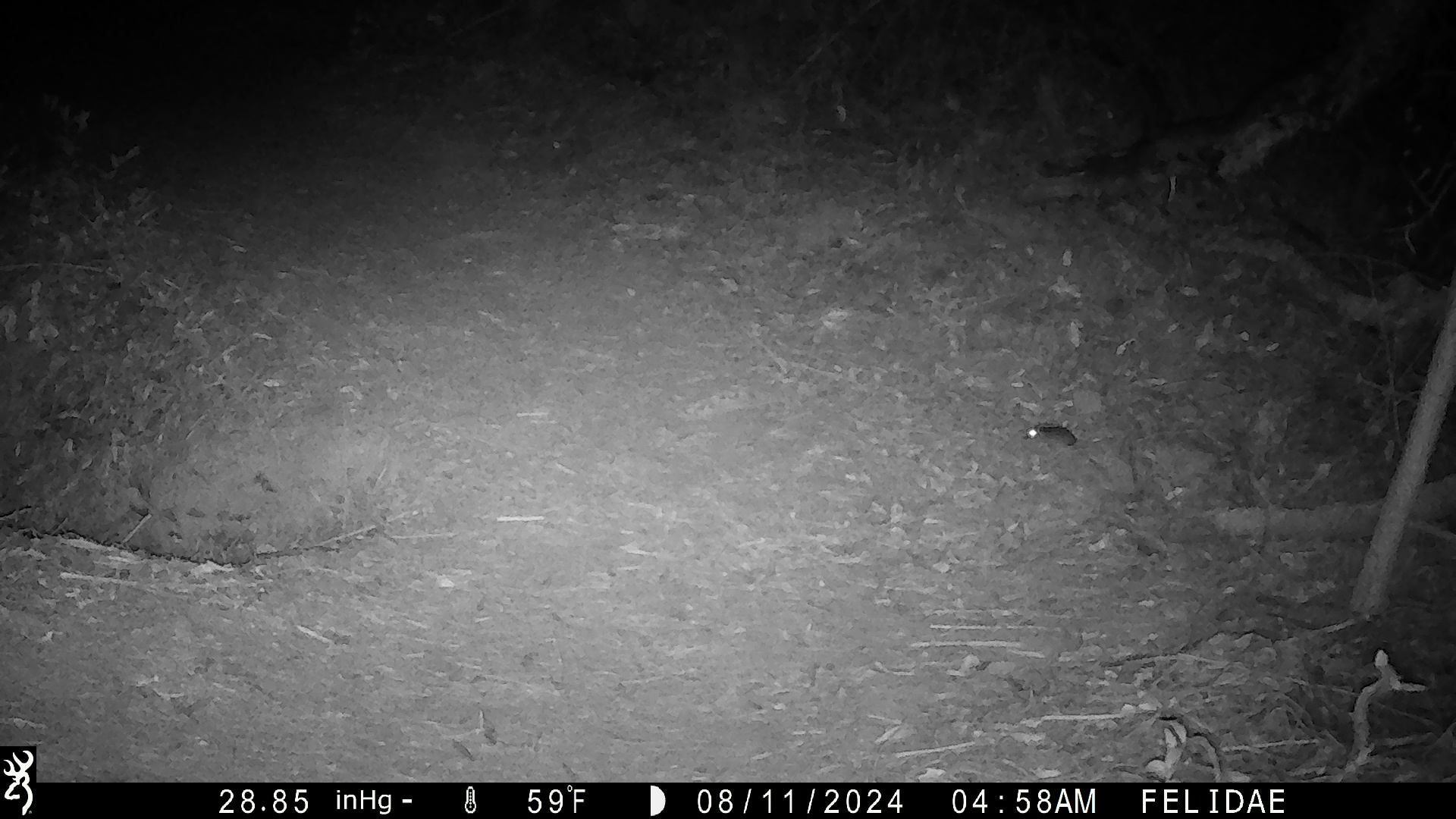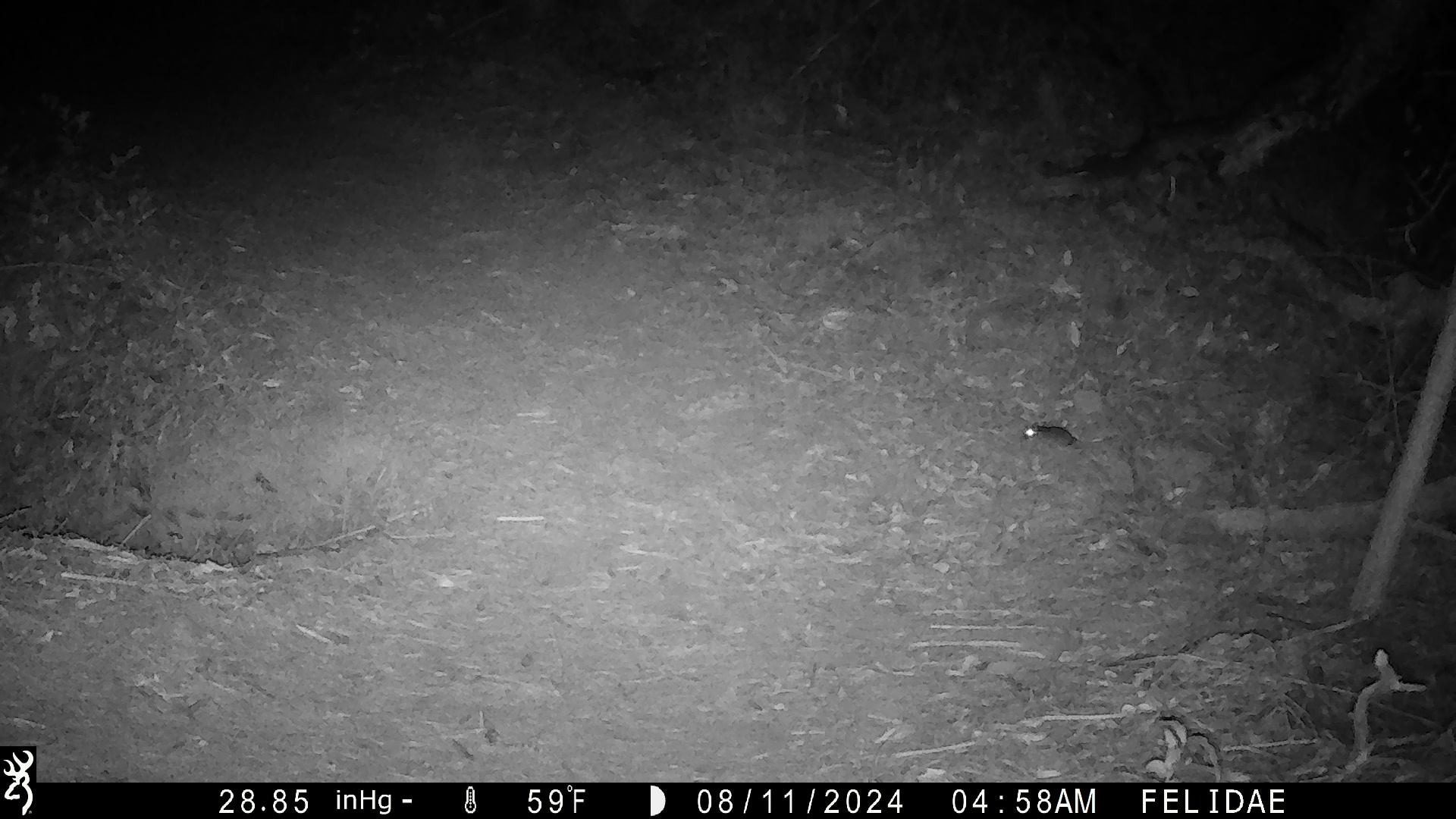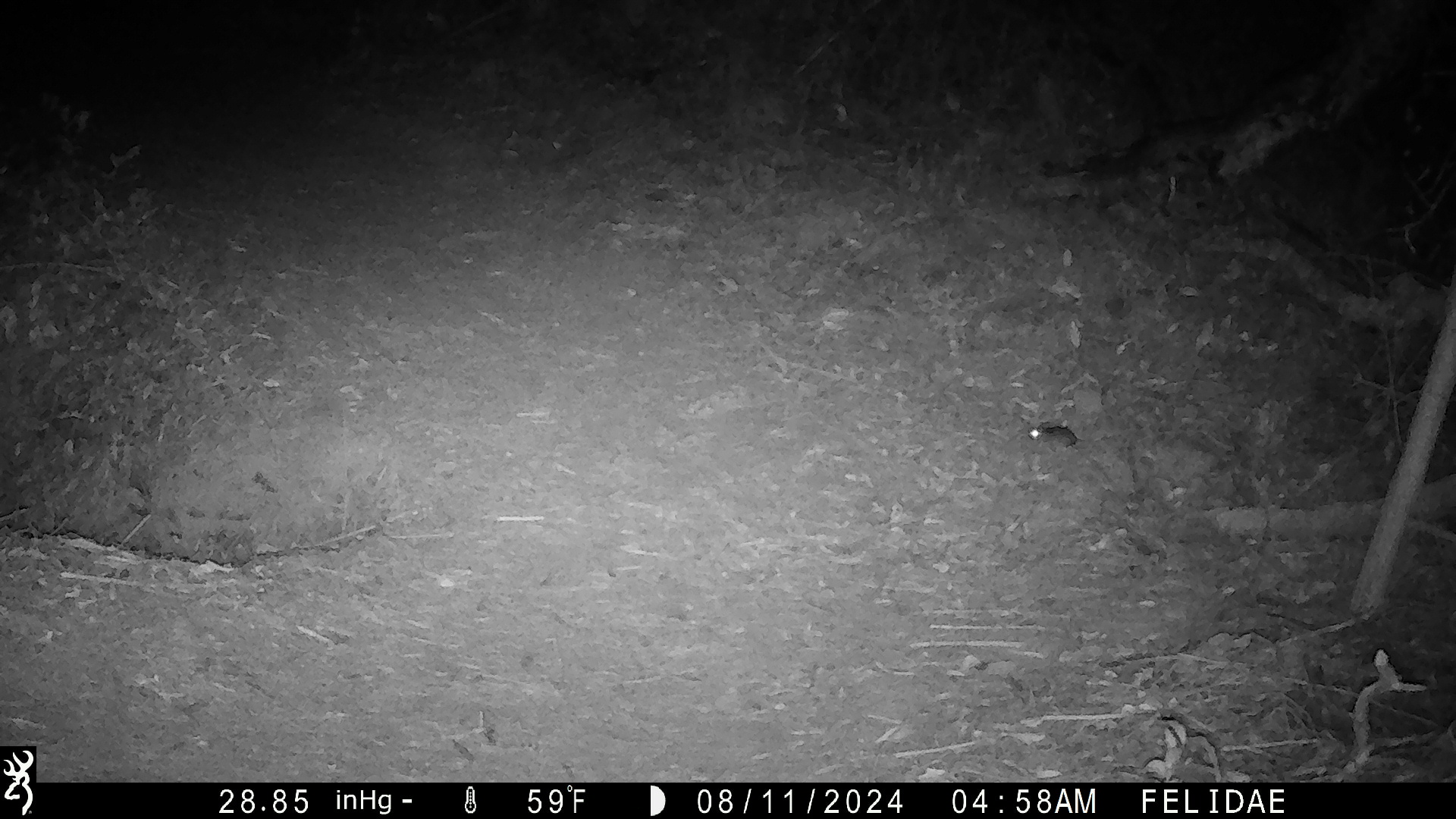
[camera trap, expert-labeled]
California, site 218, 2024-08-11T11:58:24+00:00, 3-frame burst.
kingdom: Animalia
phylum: Chordata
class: Mammalia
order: Rodentia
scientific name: Rodentia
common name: mouse or rat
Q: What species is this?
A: Mouse or rat (Rodentia).